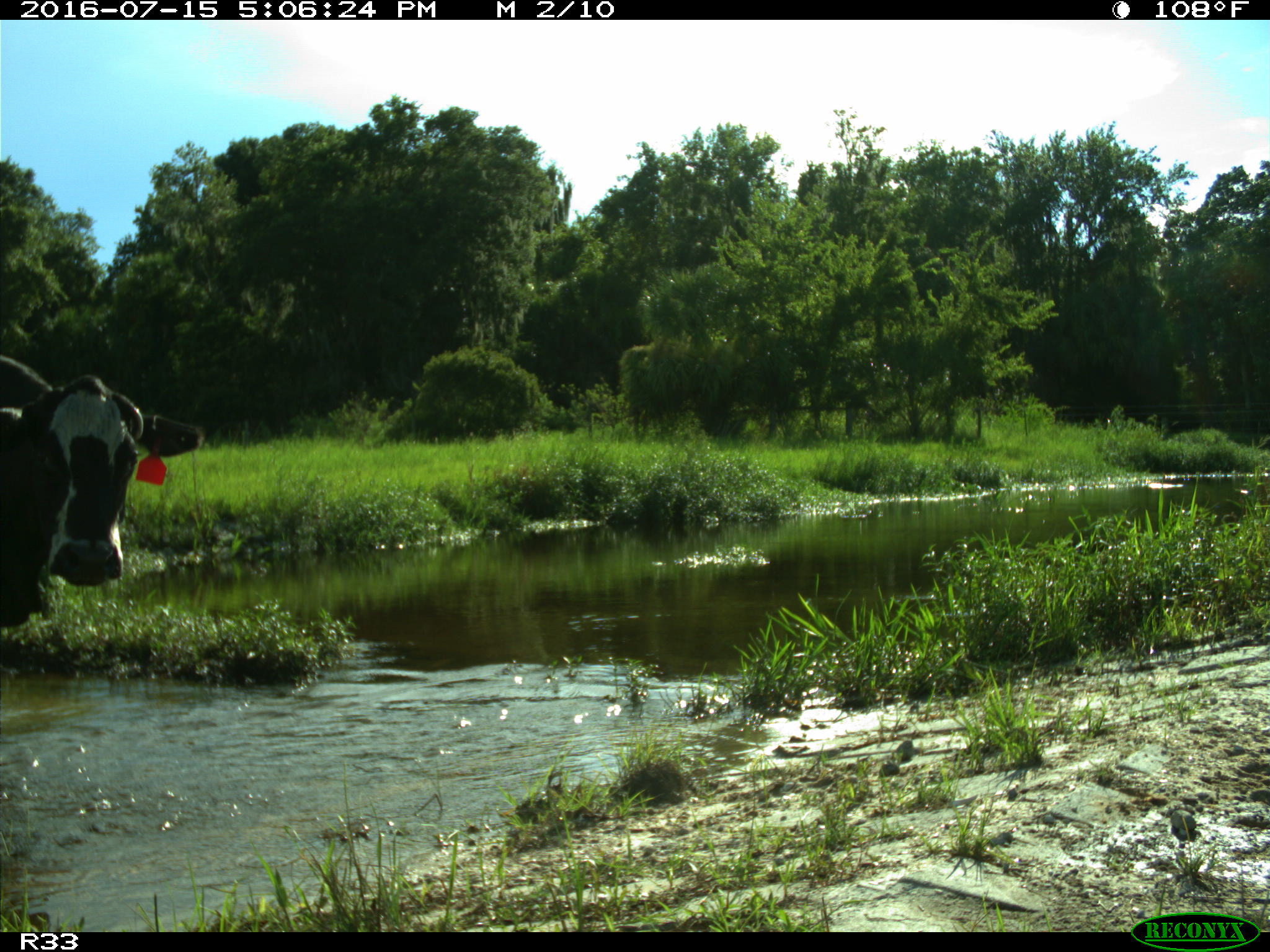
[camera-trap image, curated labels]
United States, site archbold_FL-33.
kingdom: Animalia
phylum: Chordata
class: Mammalia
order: Artiodactyla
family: Bovidae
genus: Bos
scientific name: Bos taurus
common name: domestic cow